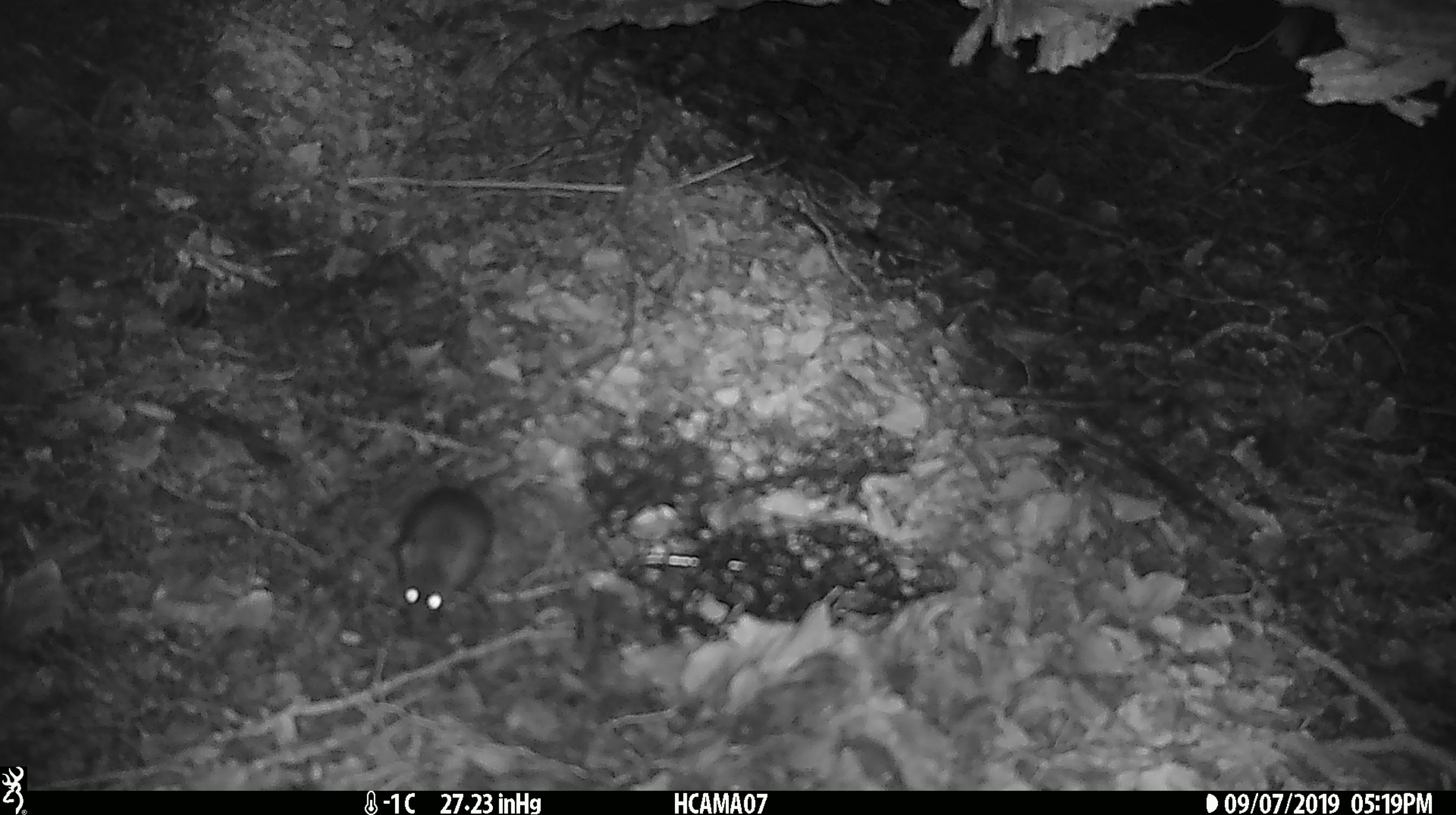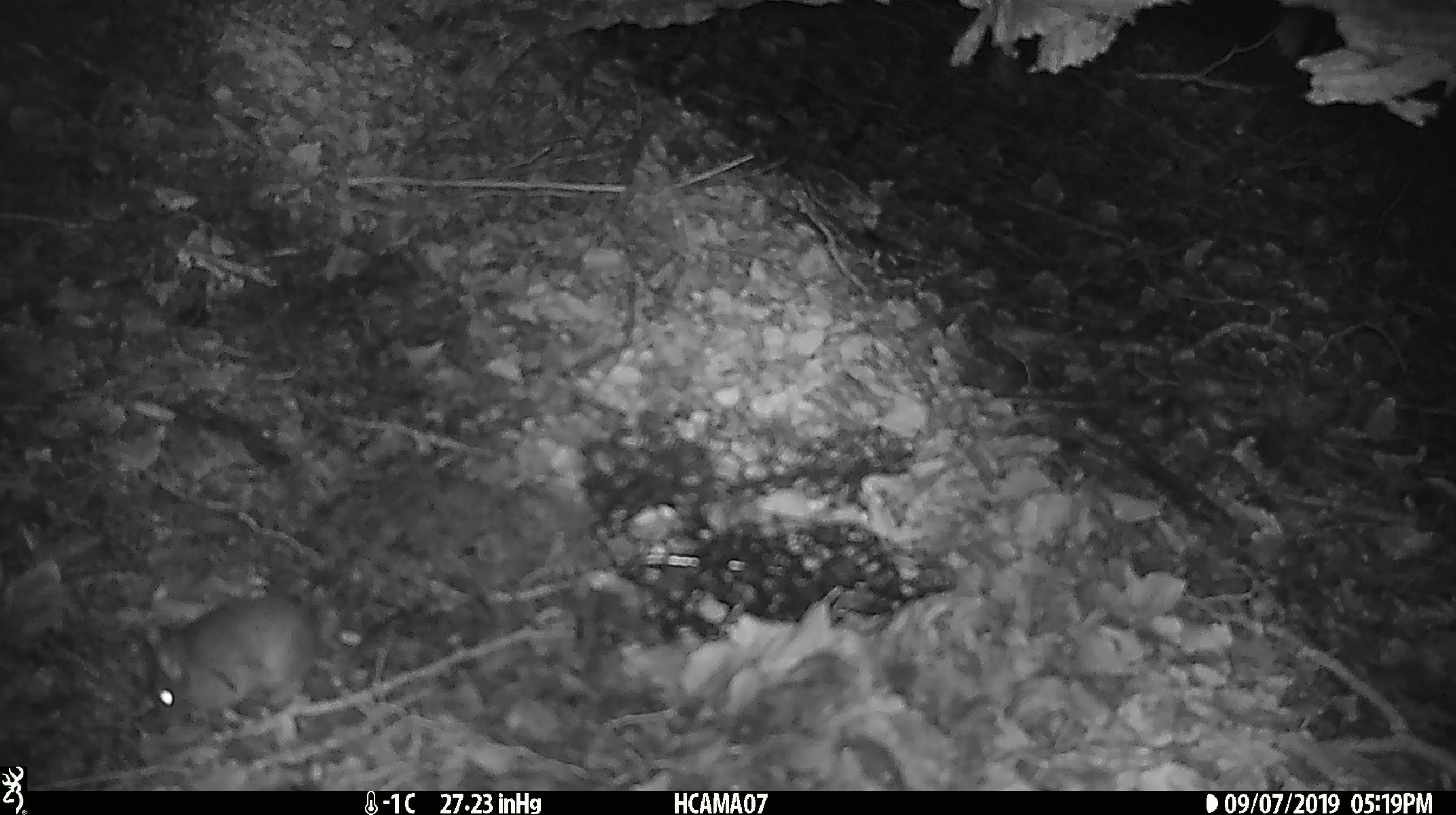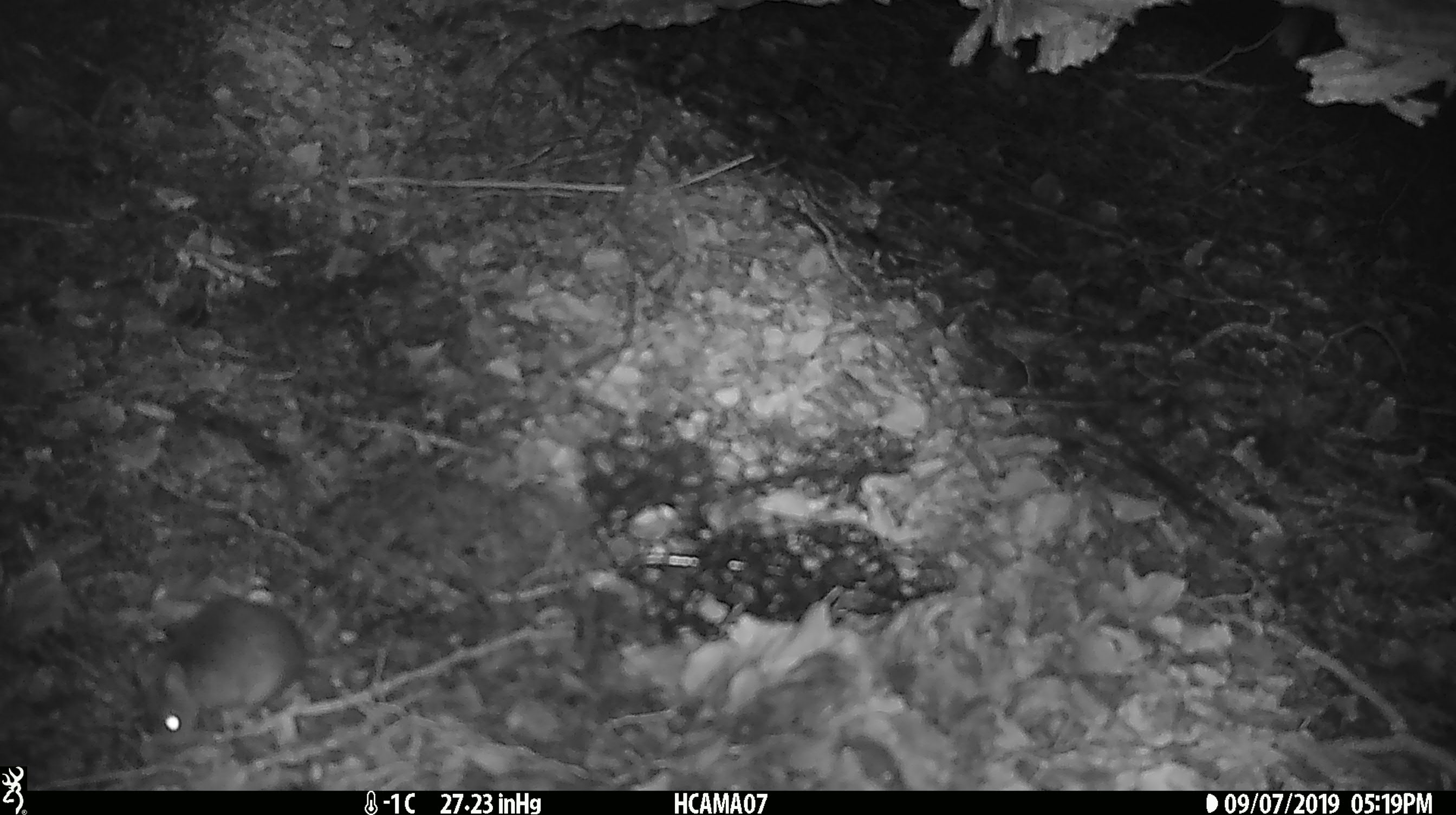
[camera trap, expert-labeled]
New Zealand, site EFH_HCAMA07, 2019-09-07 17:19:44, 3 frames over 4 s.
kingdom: Animalia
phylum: Chordata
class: Mammalia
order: Rodentia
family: Muridae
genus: Mus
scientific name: Mus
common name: mouse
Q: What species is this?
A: Mouse (Mus).